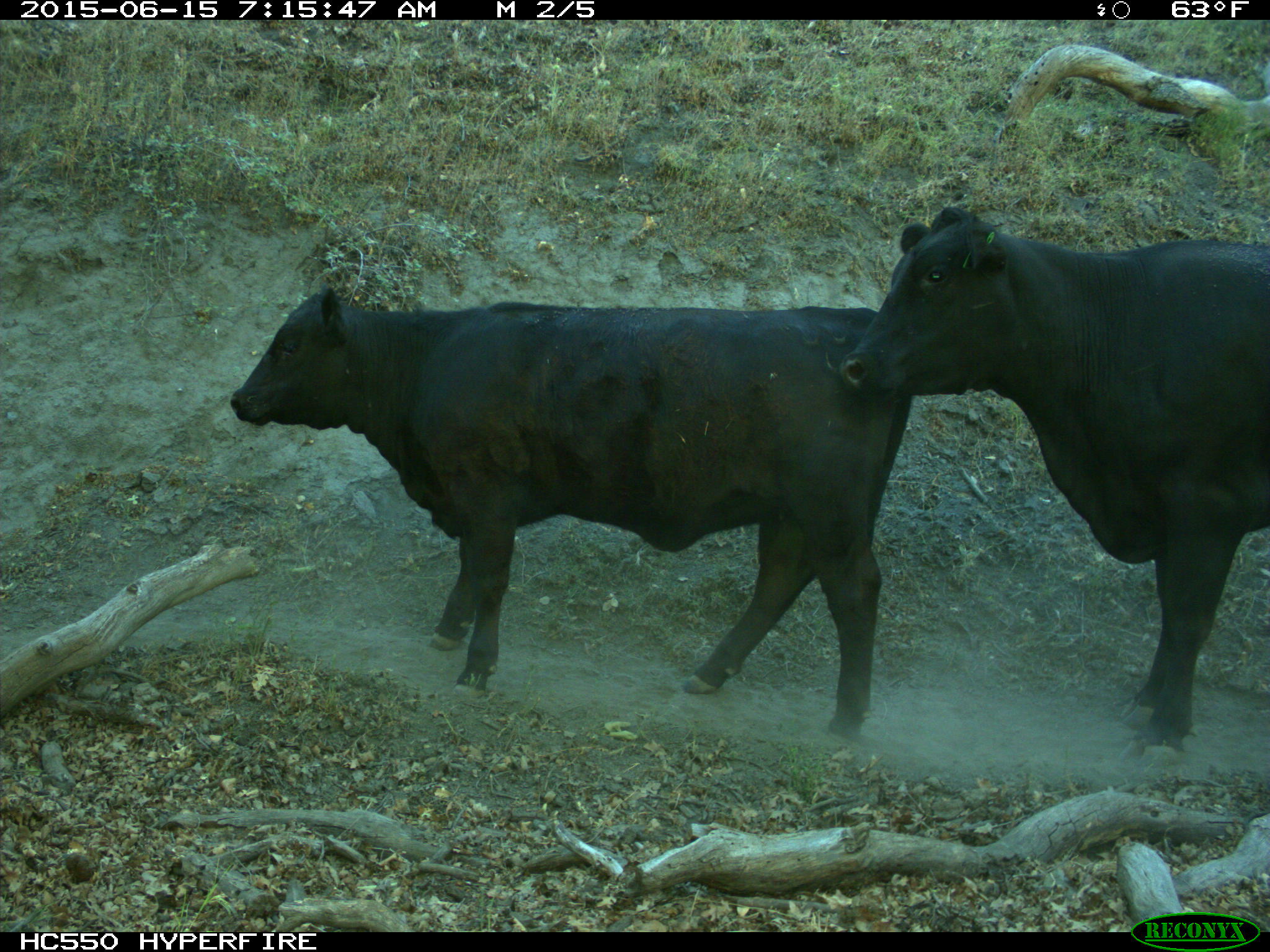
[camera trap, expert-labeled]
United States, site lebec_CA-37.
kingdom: Animalia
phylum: Chordata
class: Mammalia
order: Artiodactyla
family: Bovidae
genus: Bos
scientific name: Bos taurus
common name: domestic cow